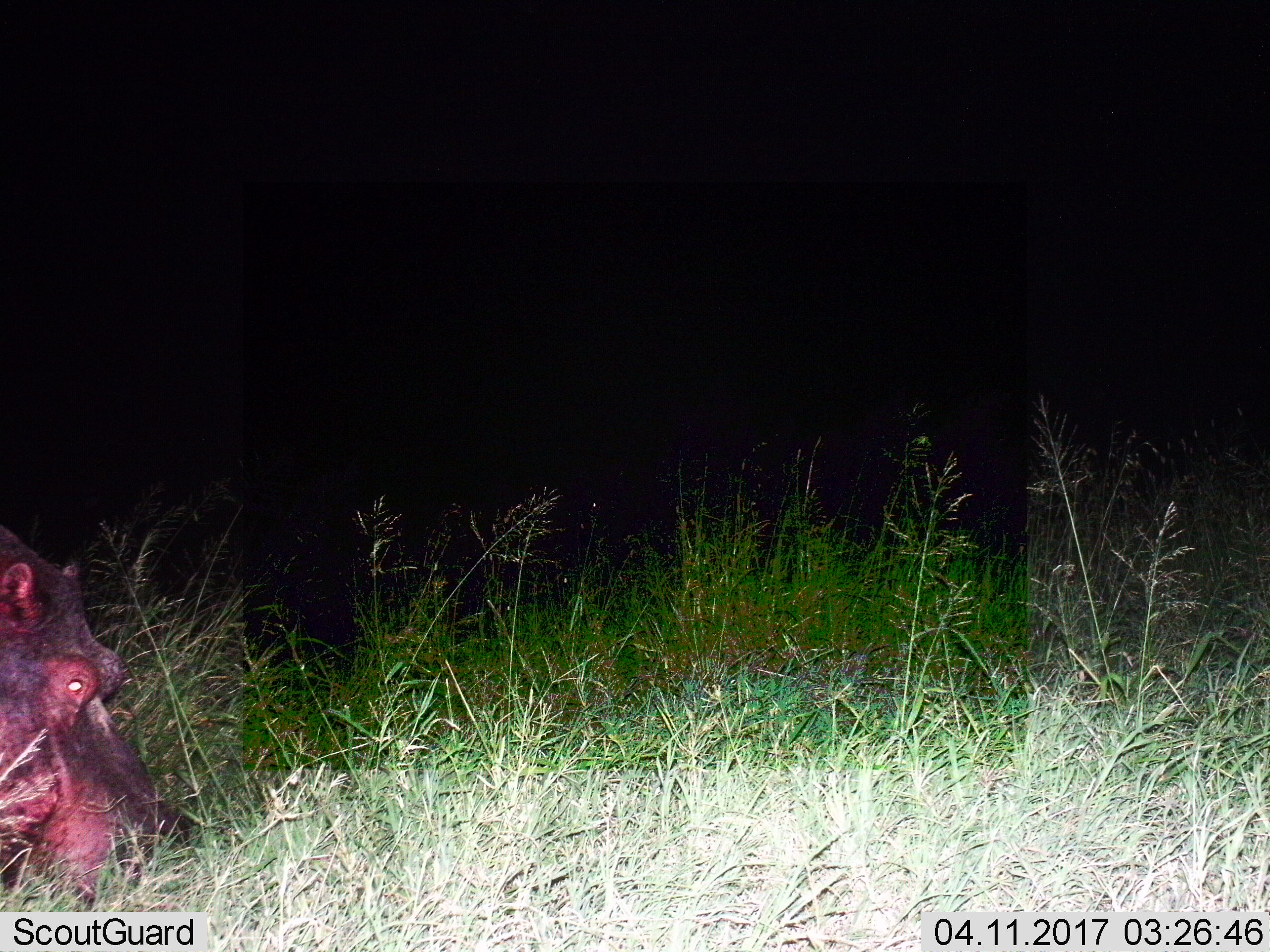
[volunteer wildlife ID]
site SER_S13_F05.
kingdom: Animalia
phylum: Chordata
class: Mammalia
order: Artiodactyla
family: Hippopotamidae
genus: Hippopotamus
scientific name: Hippopotamus amphibius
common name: hippopotamus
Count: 1.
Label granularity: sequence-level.